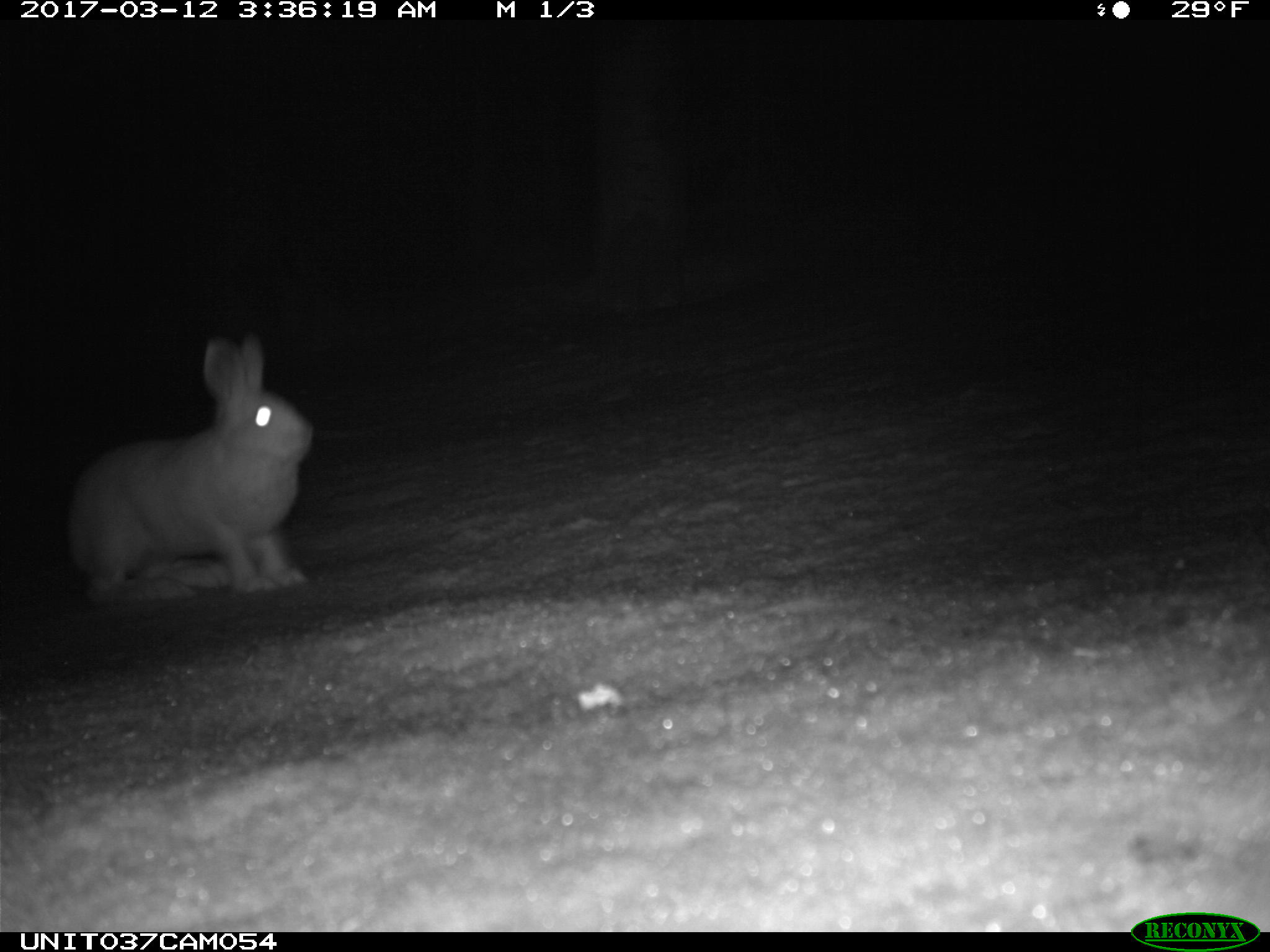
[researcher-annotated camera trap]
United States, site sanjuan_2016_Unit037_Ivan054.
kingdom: Animalia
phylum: Chordata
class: Mammalia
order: Lagomorpha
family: Leporidae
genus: Lepus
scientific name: Lepus americanus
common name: snowshoe hare